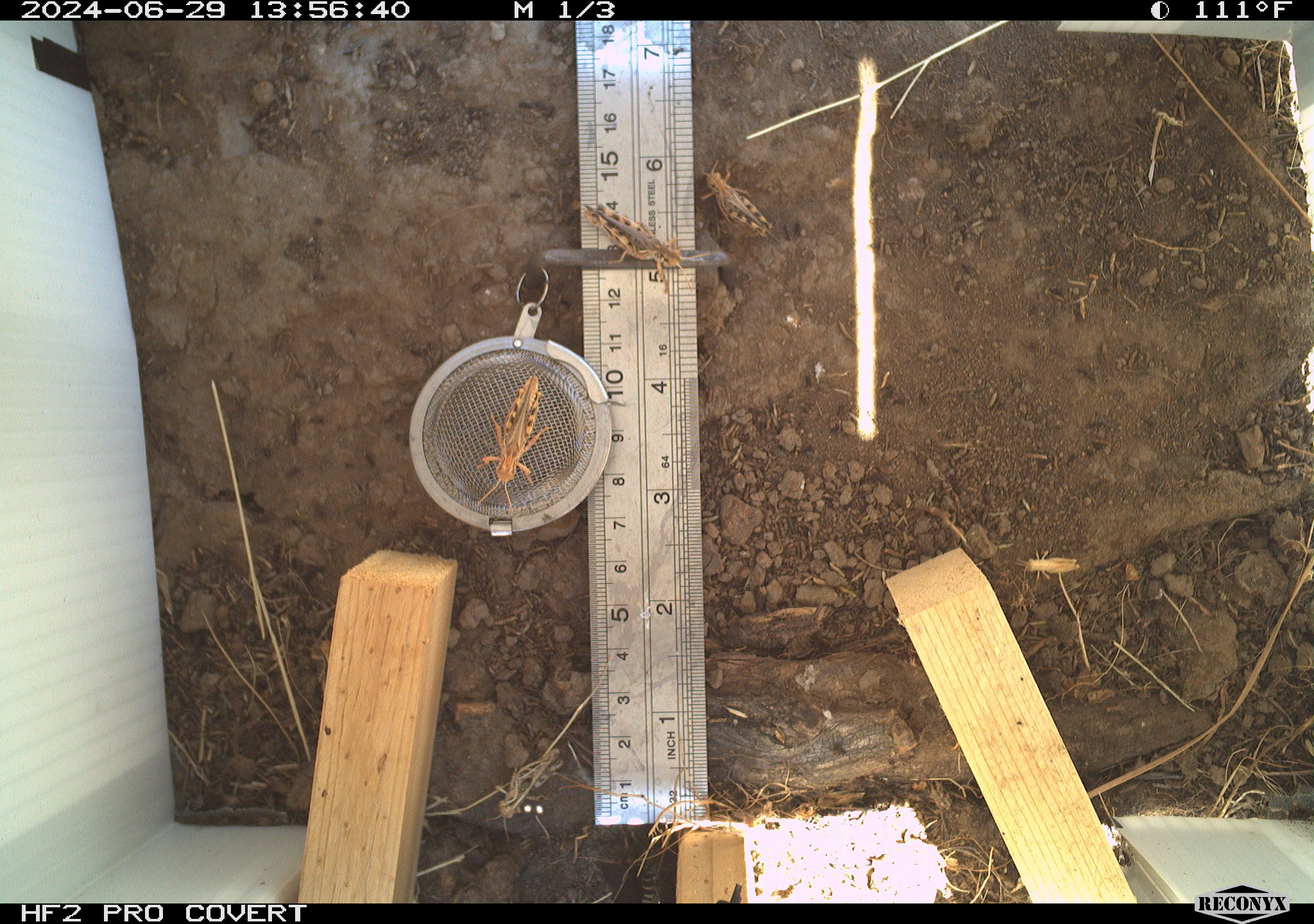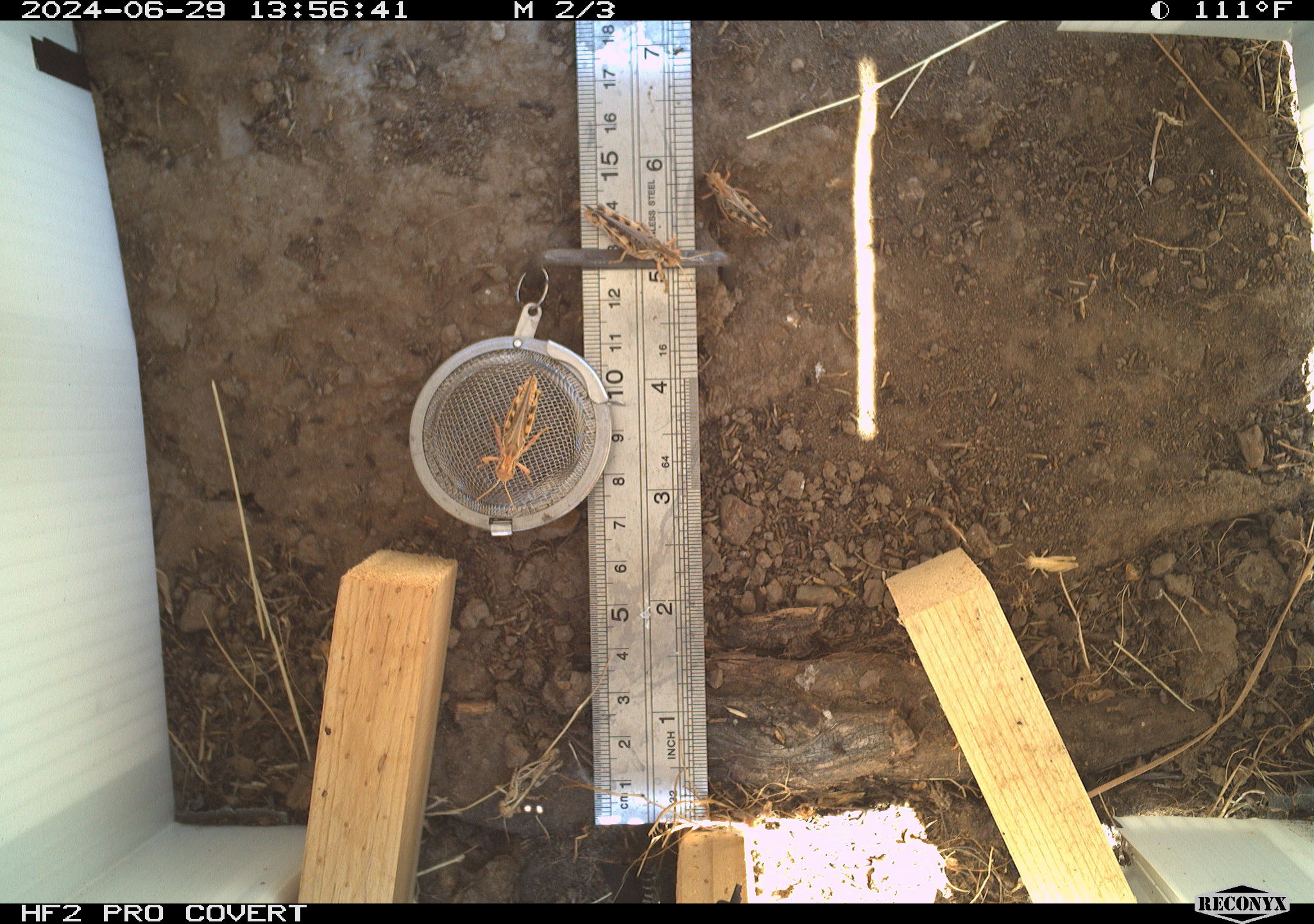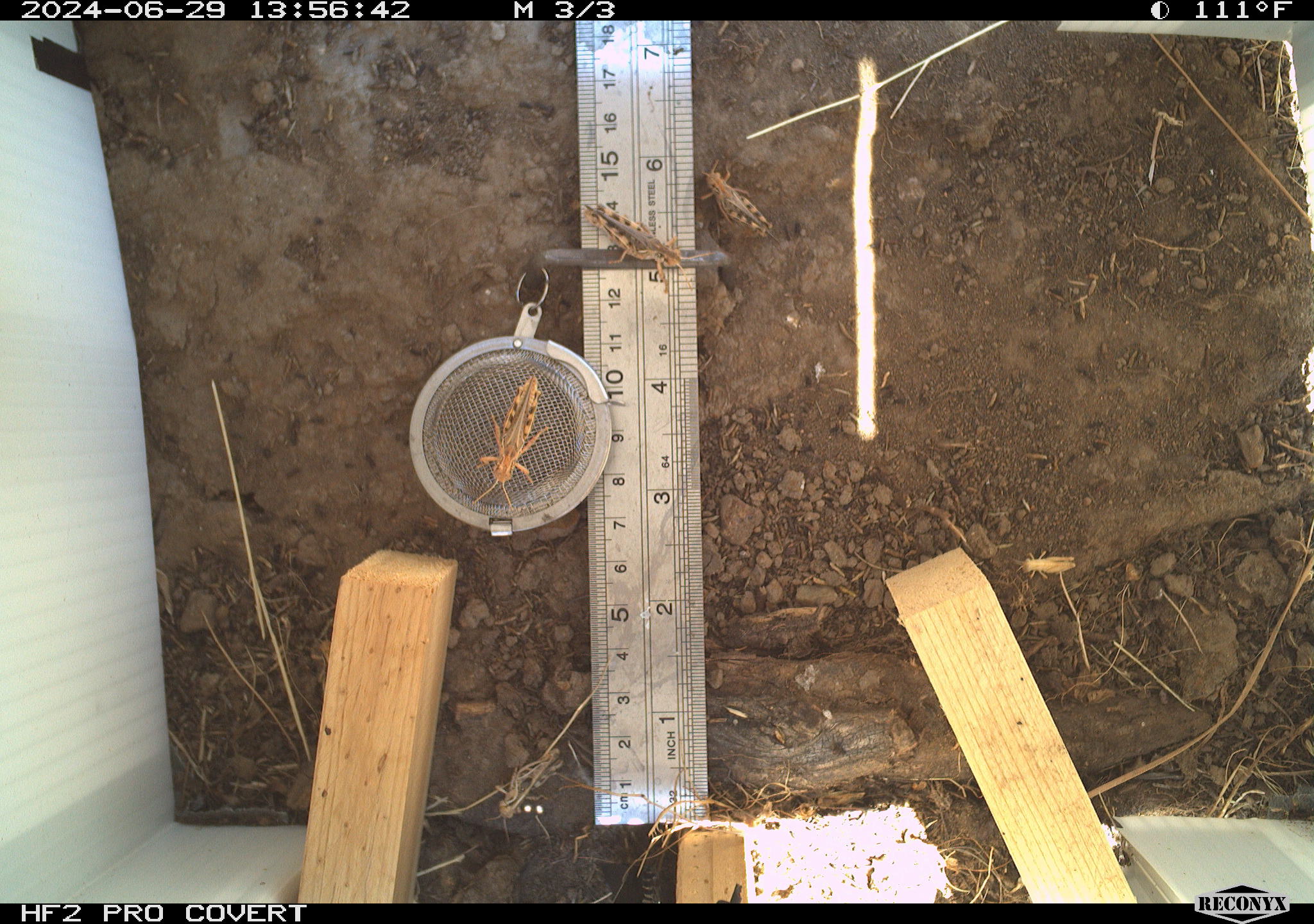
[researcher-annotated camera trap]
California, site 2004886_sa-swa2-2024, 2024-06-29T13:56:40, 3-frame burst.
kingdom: Animalia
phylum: Arthropoda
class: Insecta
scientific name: Insecta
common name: insect